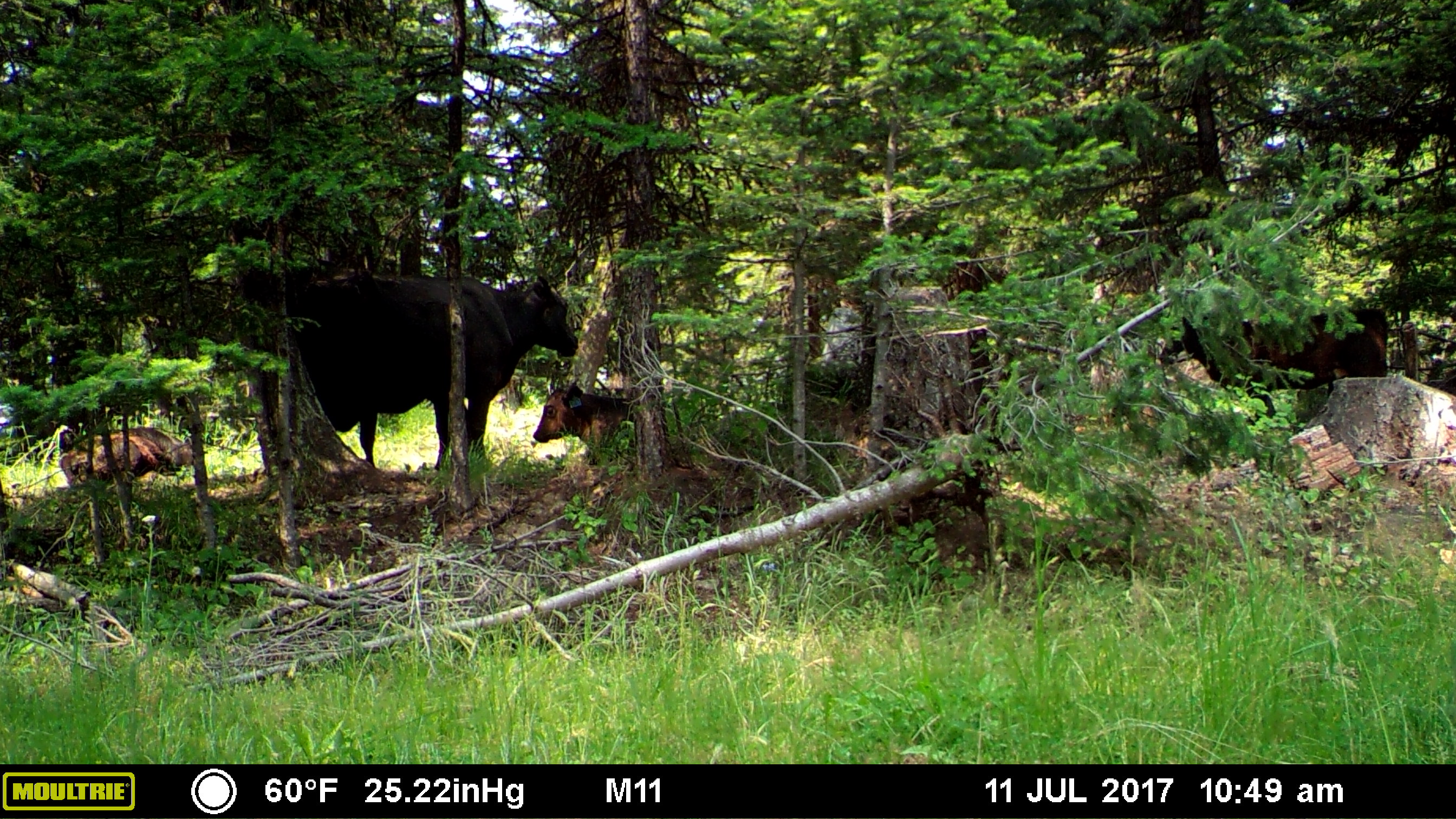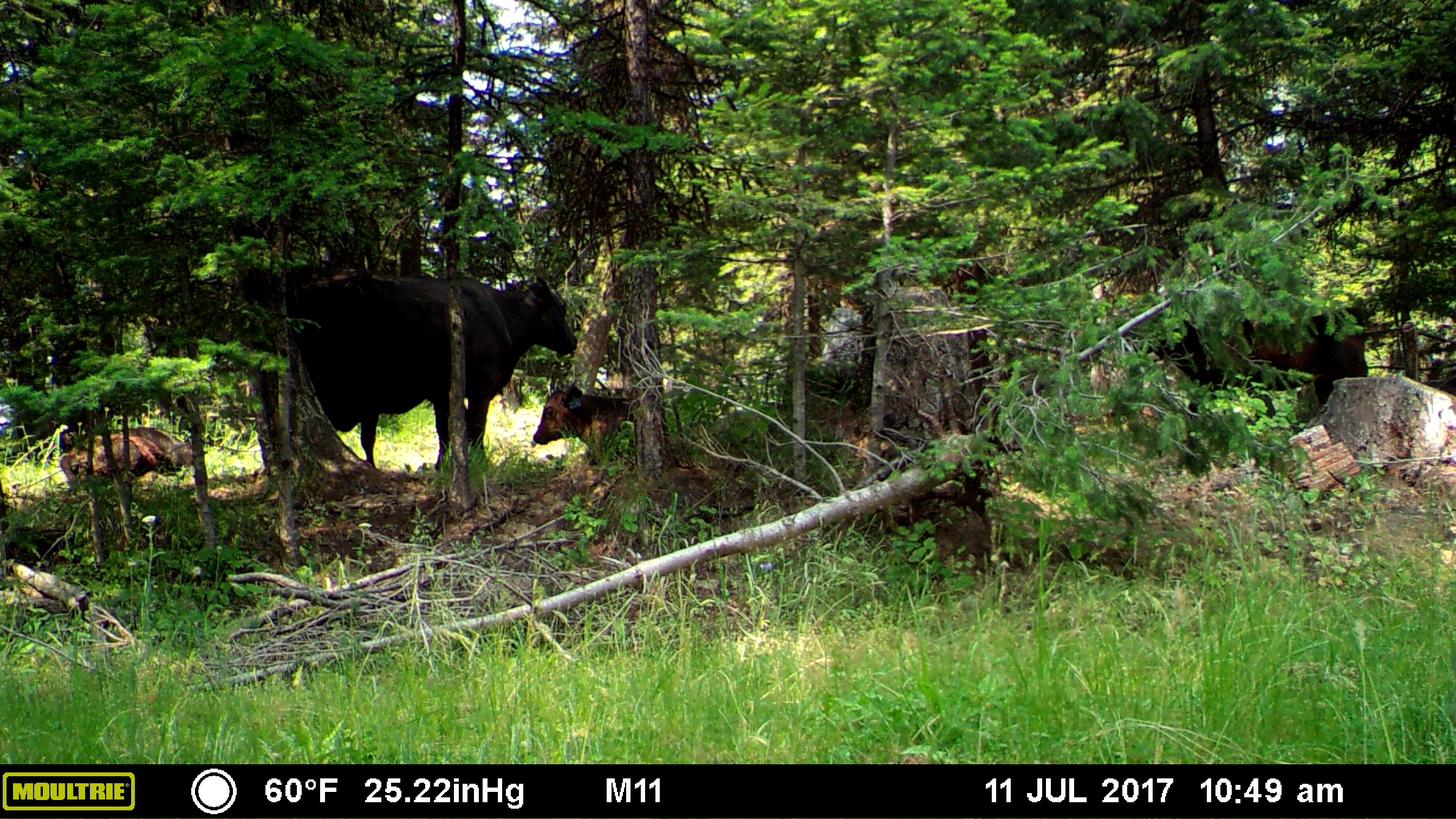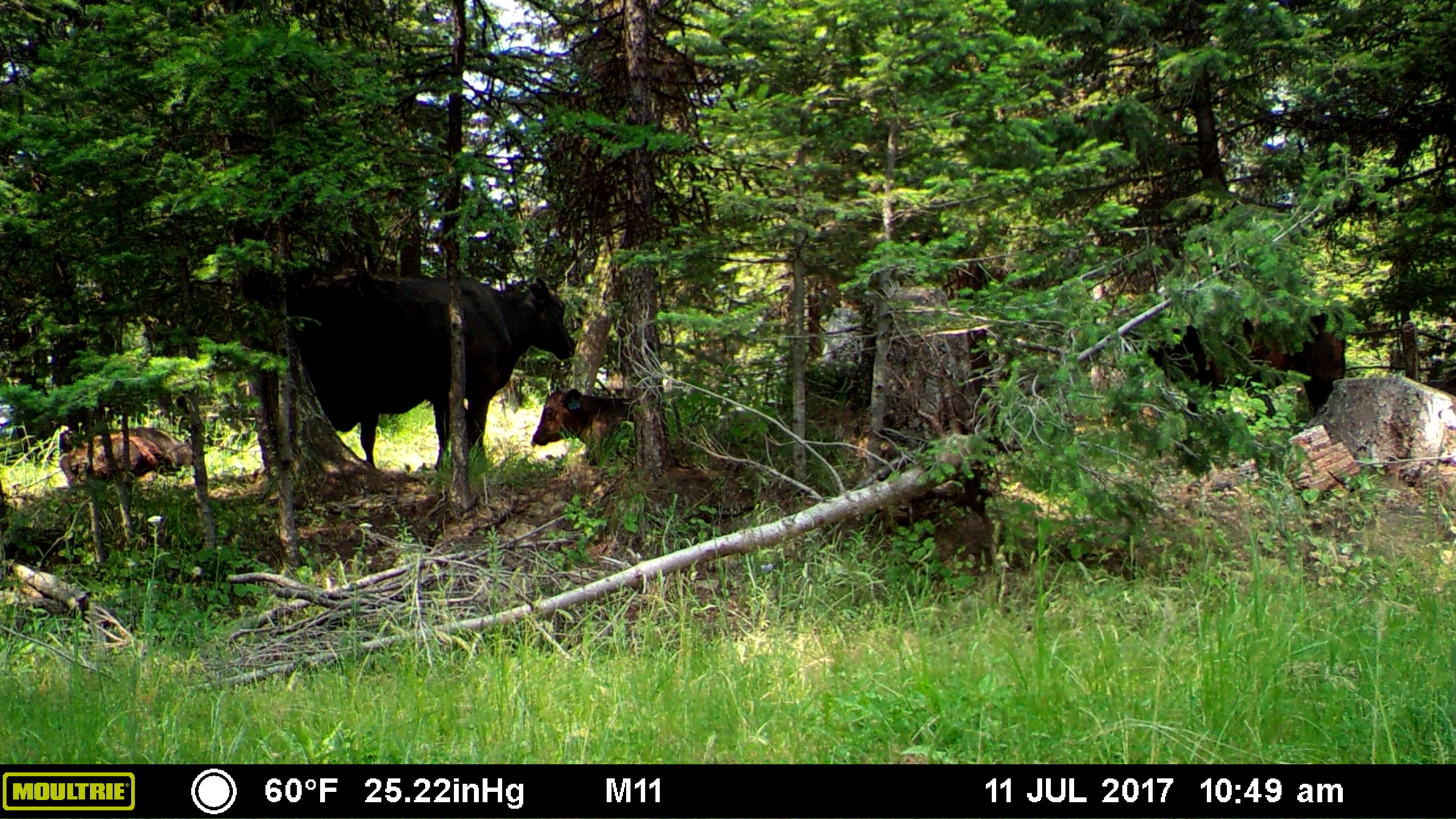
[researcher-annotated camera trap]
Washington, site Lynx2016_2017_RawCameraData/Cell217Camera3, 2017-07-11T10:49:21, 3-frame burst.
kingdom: Animalia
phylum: Chordata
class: Mammalia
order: Artiodactyla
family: Bovidae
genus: Bos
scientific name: Bos taurus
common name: domestic cattle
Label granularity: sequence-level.